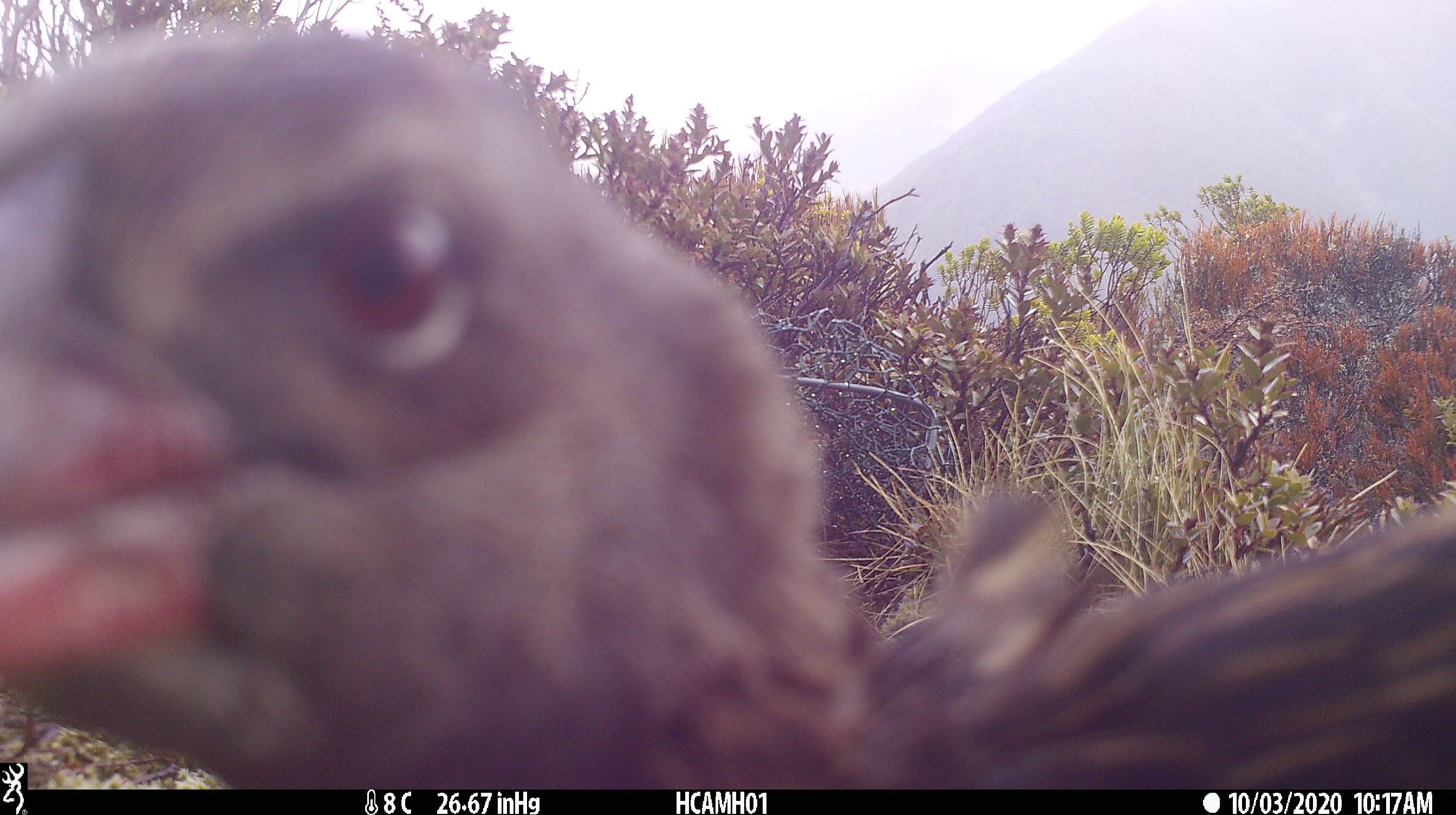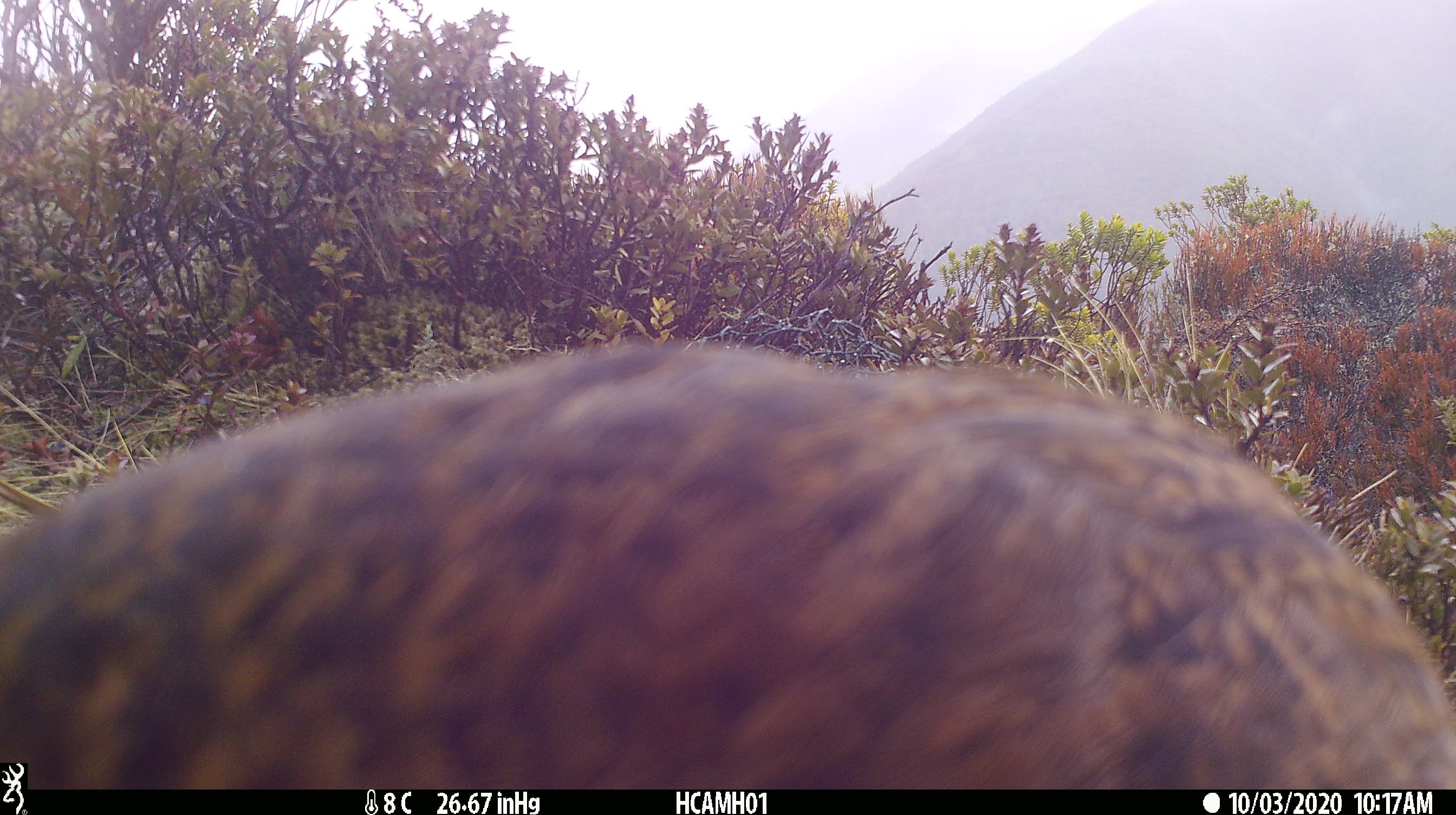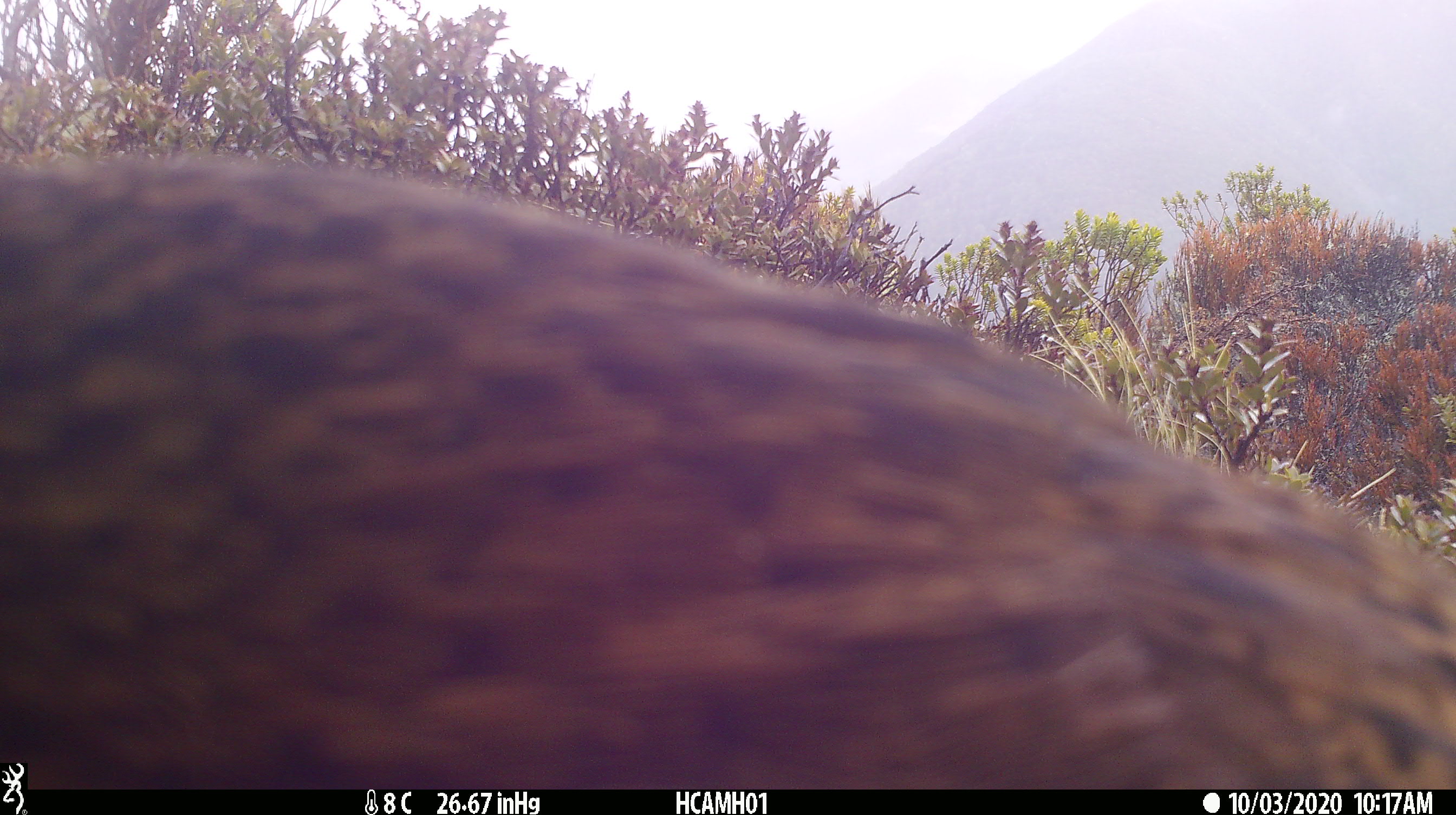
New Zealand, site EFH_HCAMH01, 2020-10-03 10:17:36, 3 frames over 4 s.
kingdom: Animalia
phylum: Chordata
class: Aves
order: Gruiformes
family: Rallidae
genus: Gallirallus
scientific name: Gallirallus australis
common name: weka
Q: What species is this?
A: Weka (Gallirallus australis).